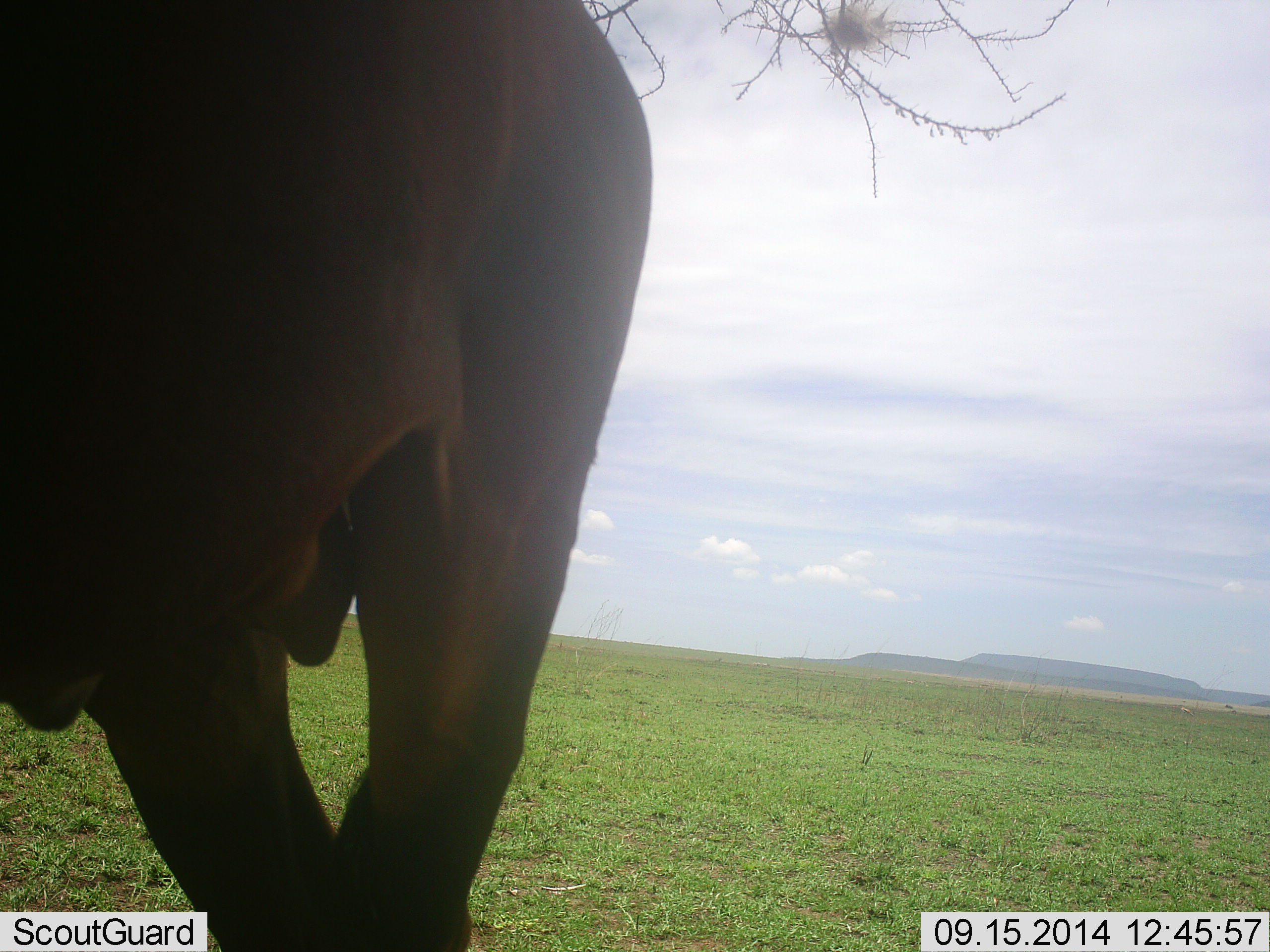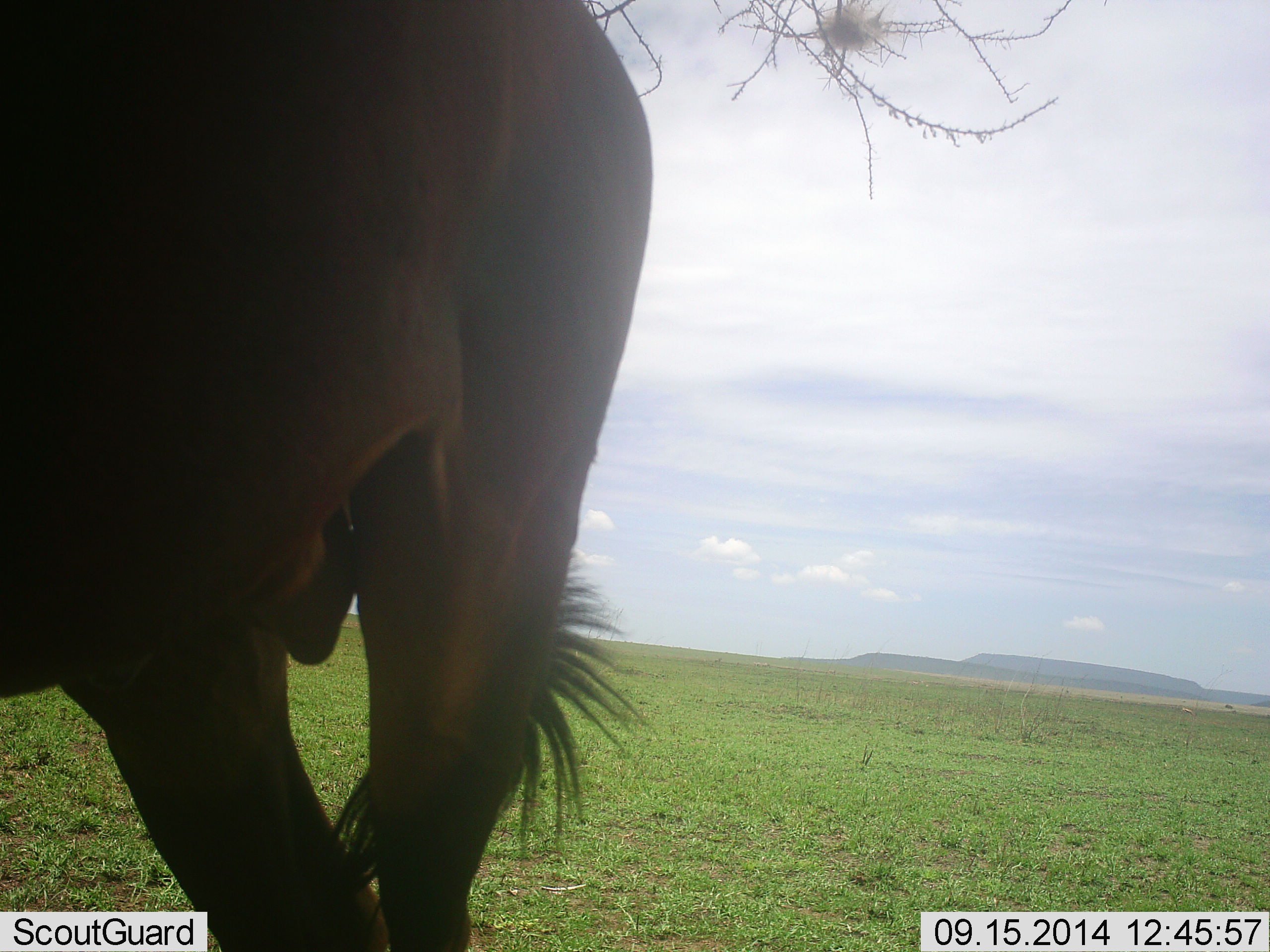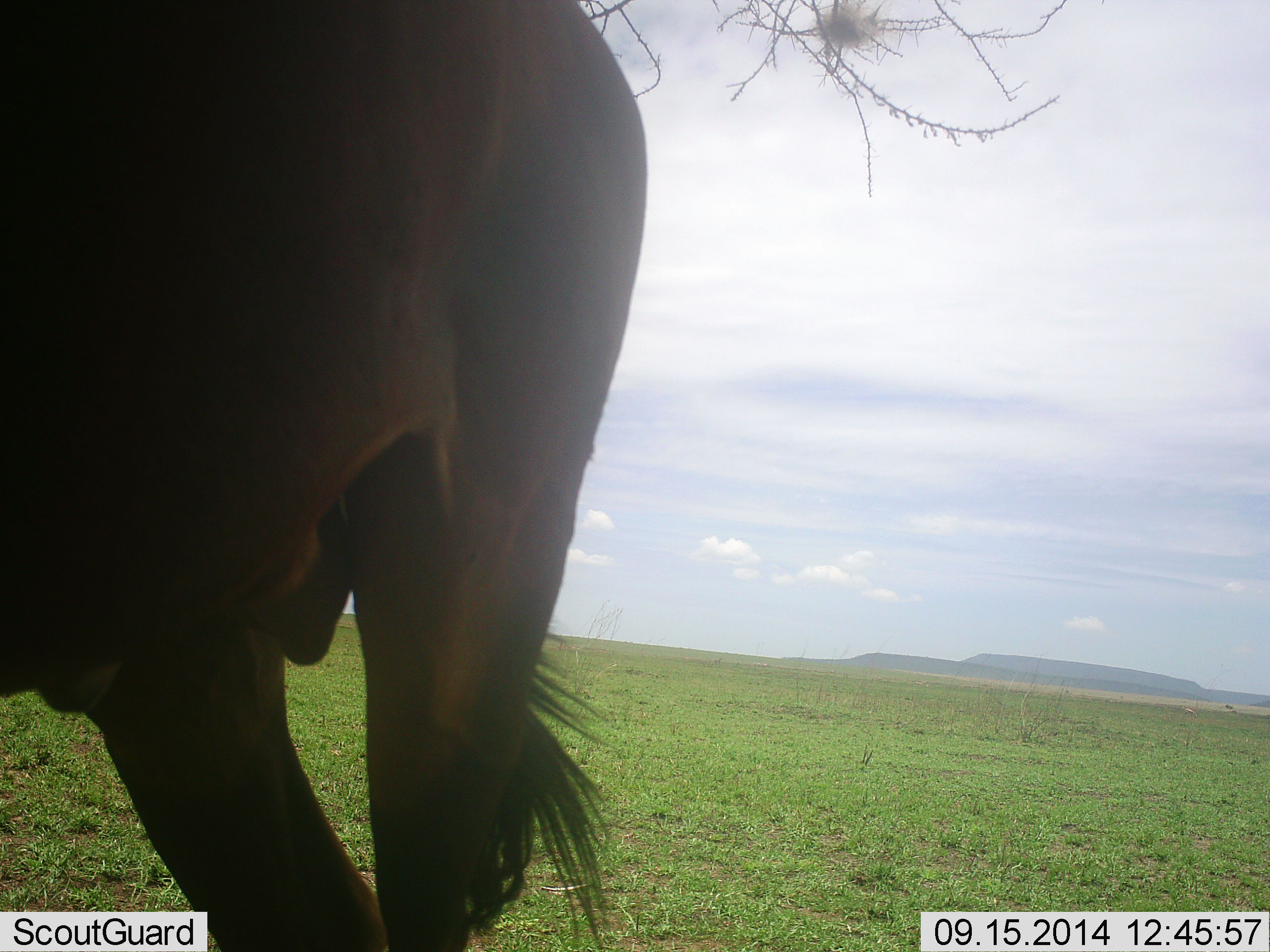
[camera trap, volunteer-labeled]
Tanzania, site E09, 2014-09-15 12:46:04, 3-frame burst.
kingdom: Animalia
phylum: Chordata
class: Mammalia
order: Artiodactyla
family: Bovidae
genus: Connochaetes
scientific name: Connochaetes taurinus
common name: blue wildebeest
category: wildebeest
Wildebeest (blue wildebeest) (Connochaetes taurinus), count 1. Behavior (volunteer vote fractions): standing 90%, resting 0%, moving 10%, interacting 10%. Young present (vote fraction): 0%. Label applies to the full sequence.